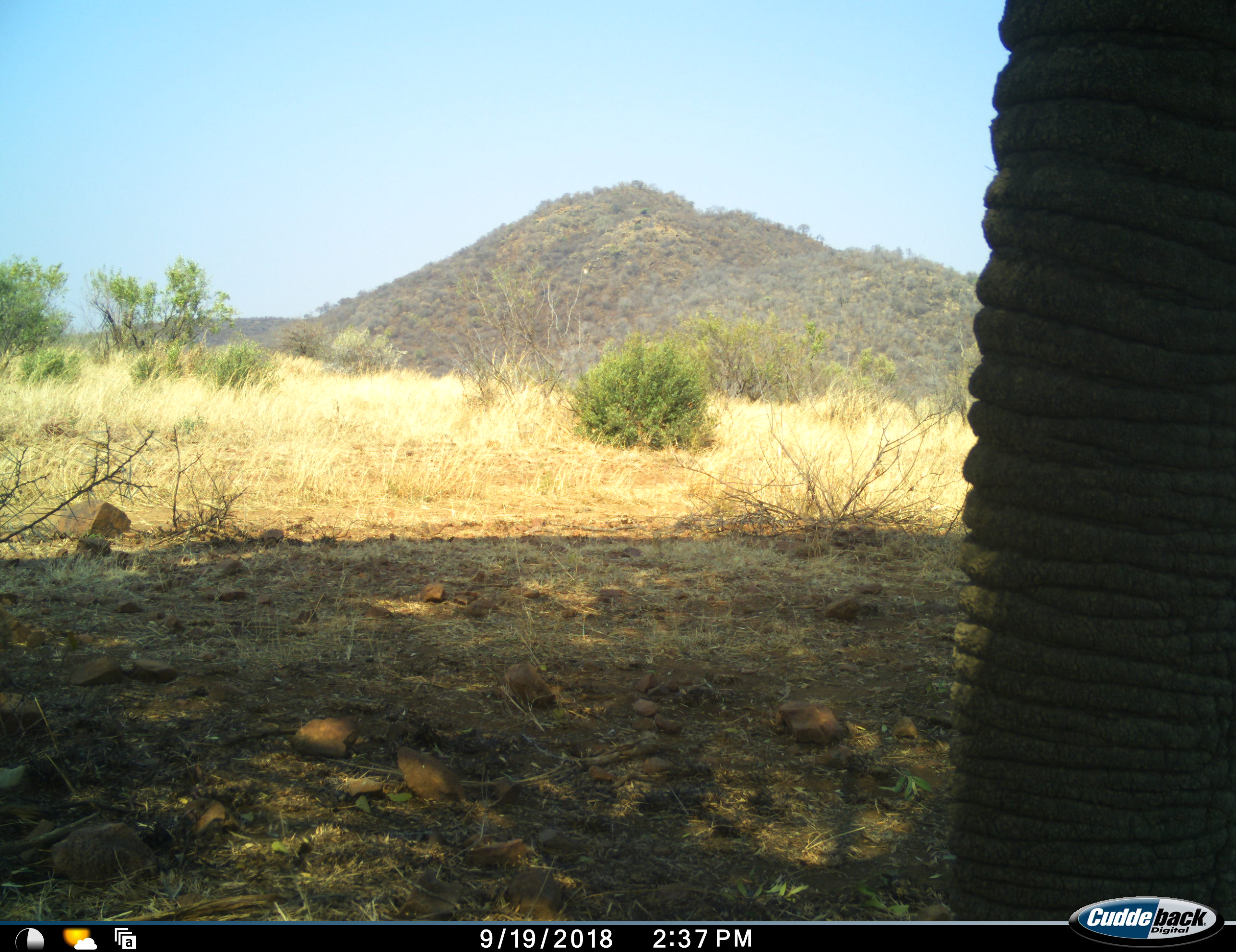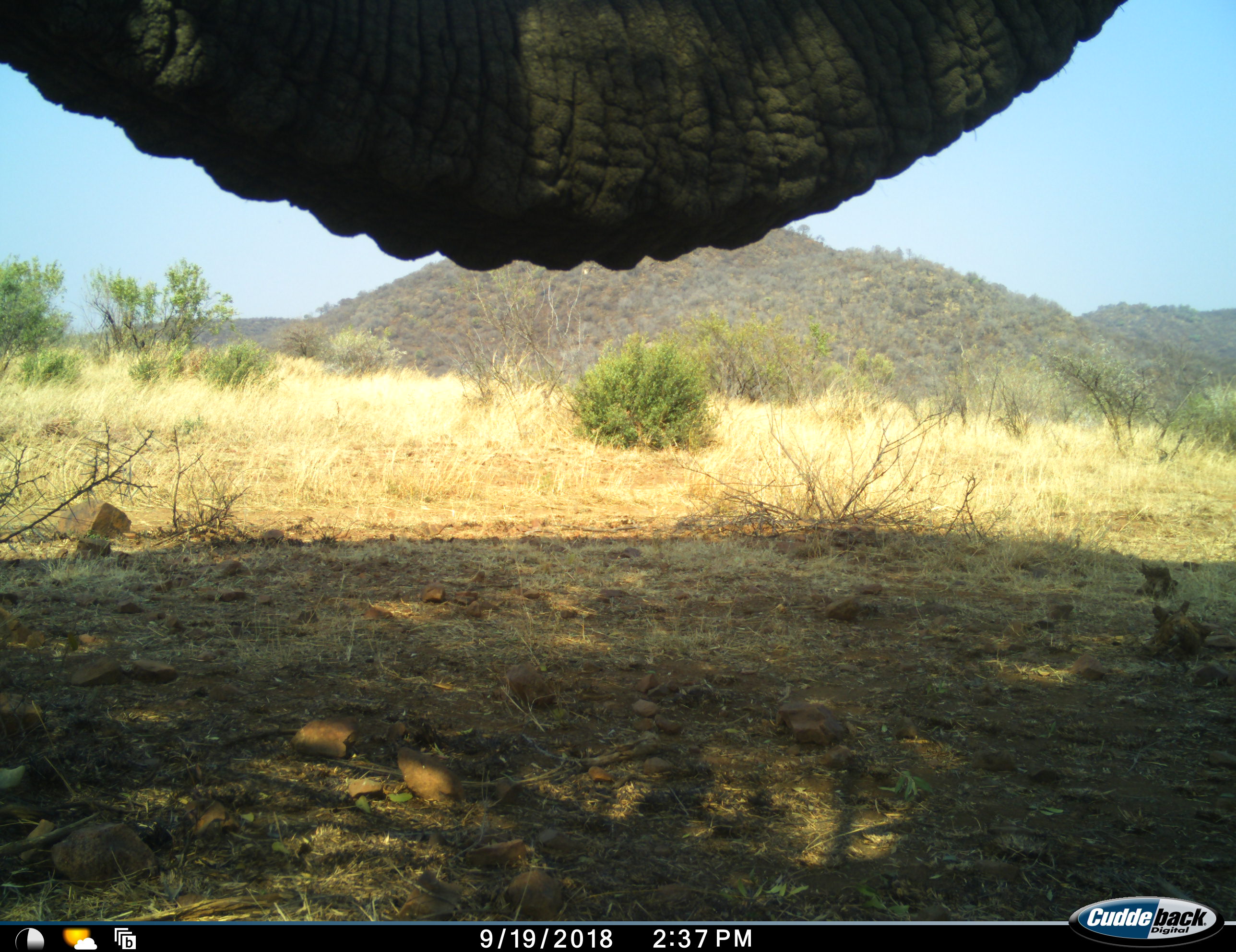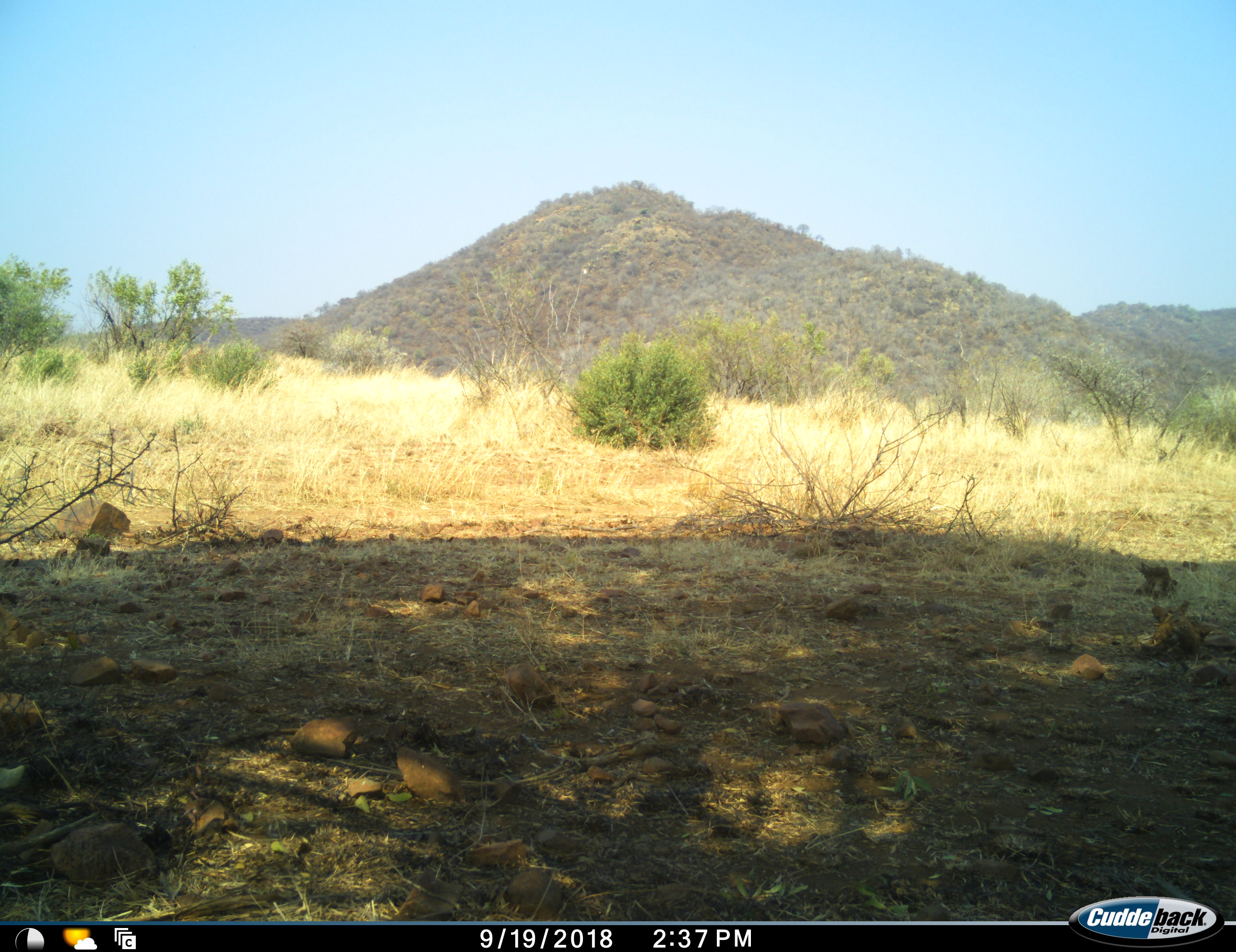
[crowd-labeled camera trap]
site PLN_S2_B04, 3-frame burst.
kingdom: Animalia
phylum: Chordata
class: Mammalia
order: Proboscidea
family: Elephantidae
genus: Loxodonta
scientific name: Loxodonta africana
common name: african bush elephant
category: elephant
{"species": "elephant (african bush elephant) (Loxodonta africana)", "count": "1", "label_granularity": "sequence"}